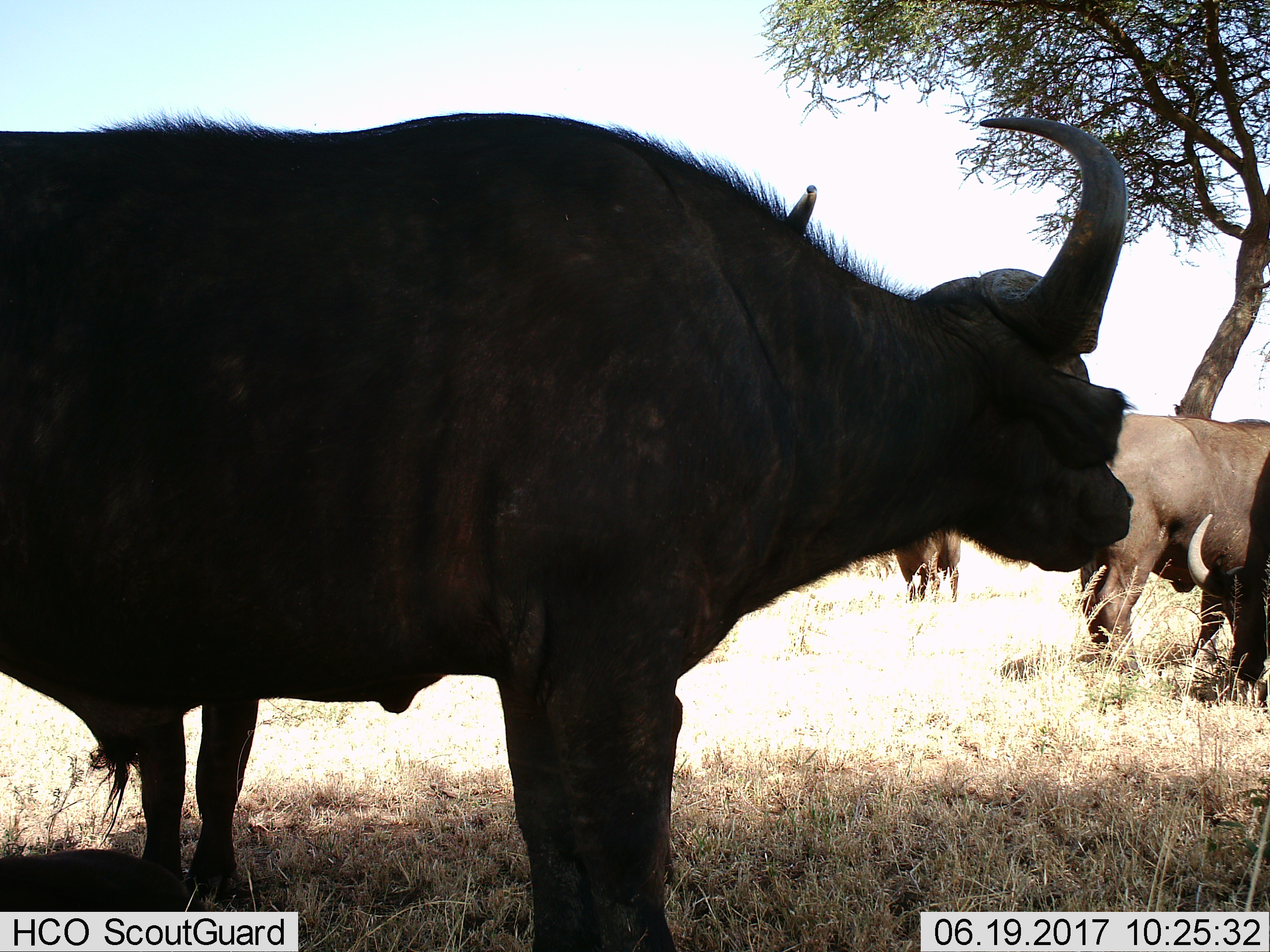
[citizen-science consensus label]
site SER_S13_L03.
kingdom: Animalia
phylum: Chordata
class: Mammalia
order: Artiodactyla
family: Bovidae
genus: Syncerus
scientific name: Syncerus caffer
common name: african buffalo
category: buffalo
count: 4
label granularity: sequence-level